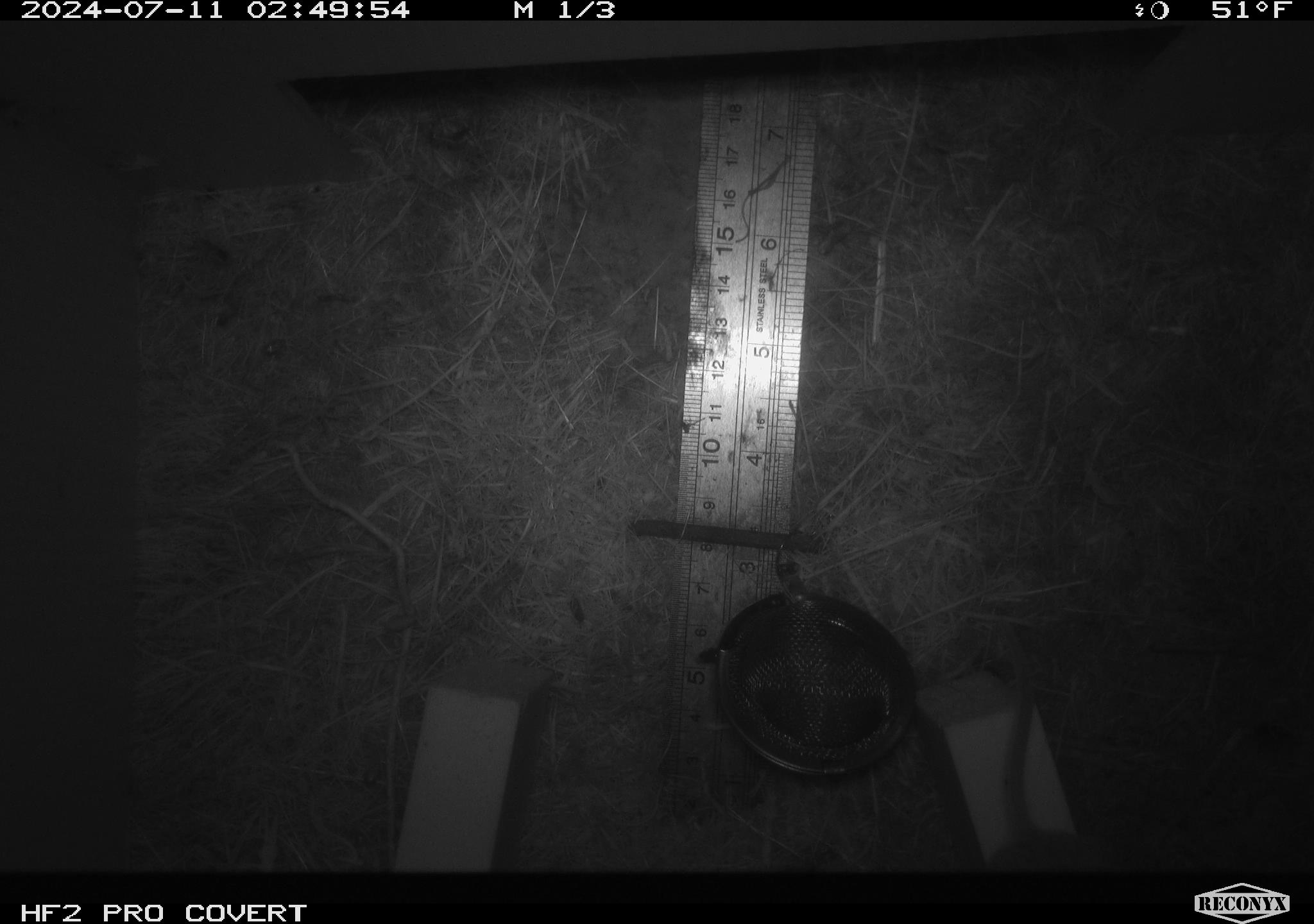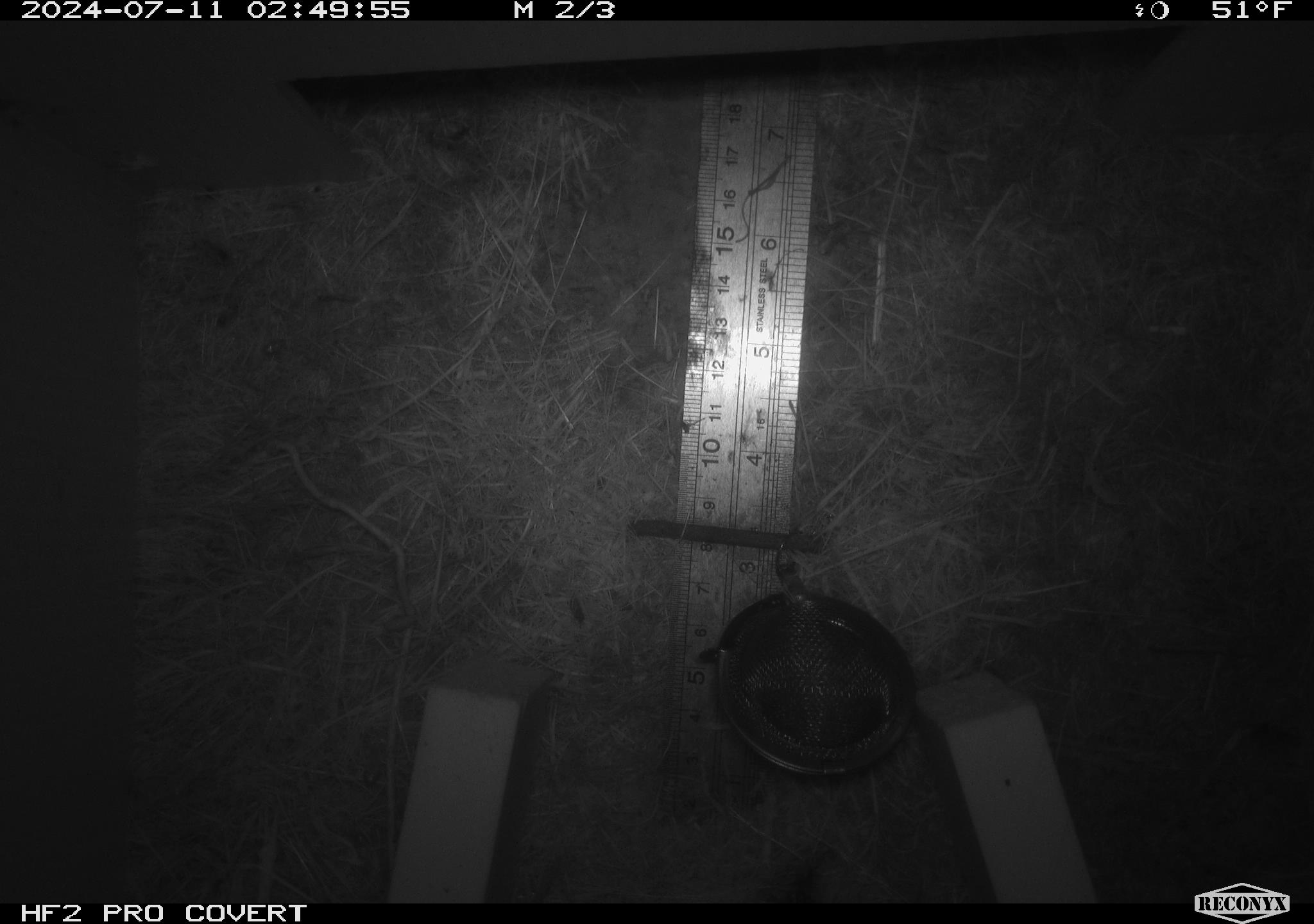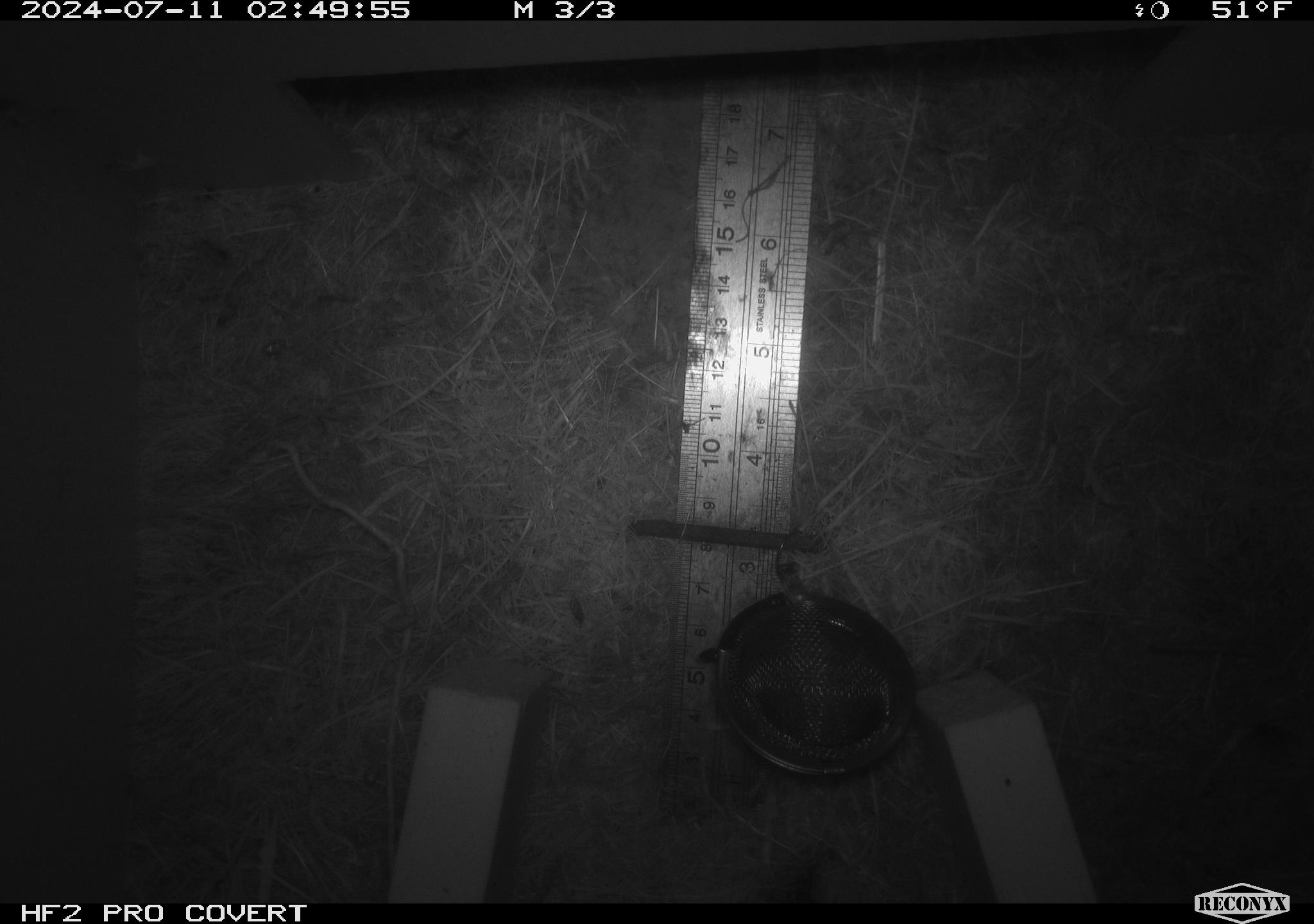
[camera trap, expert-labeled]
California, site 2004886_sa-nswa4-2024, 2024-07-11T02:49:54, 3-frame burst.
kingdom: Animalia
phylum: Chordata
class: Mammalia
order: Rodentia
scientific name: Rodentia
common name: mouse species